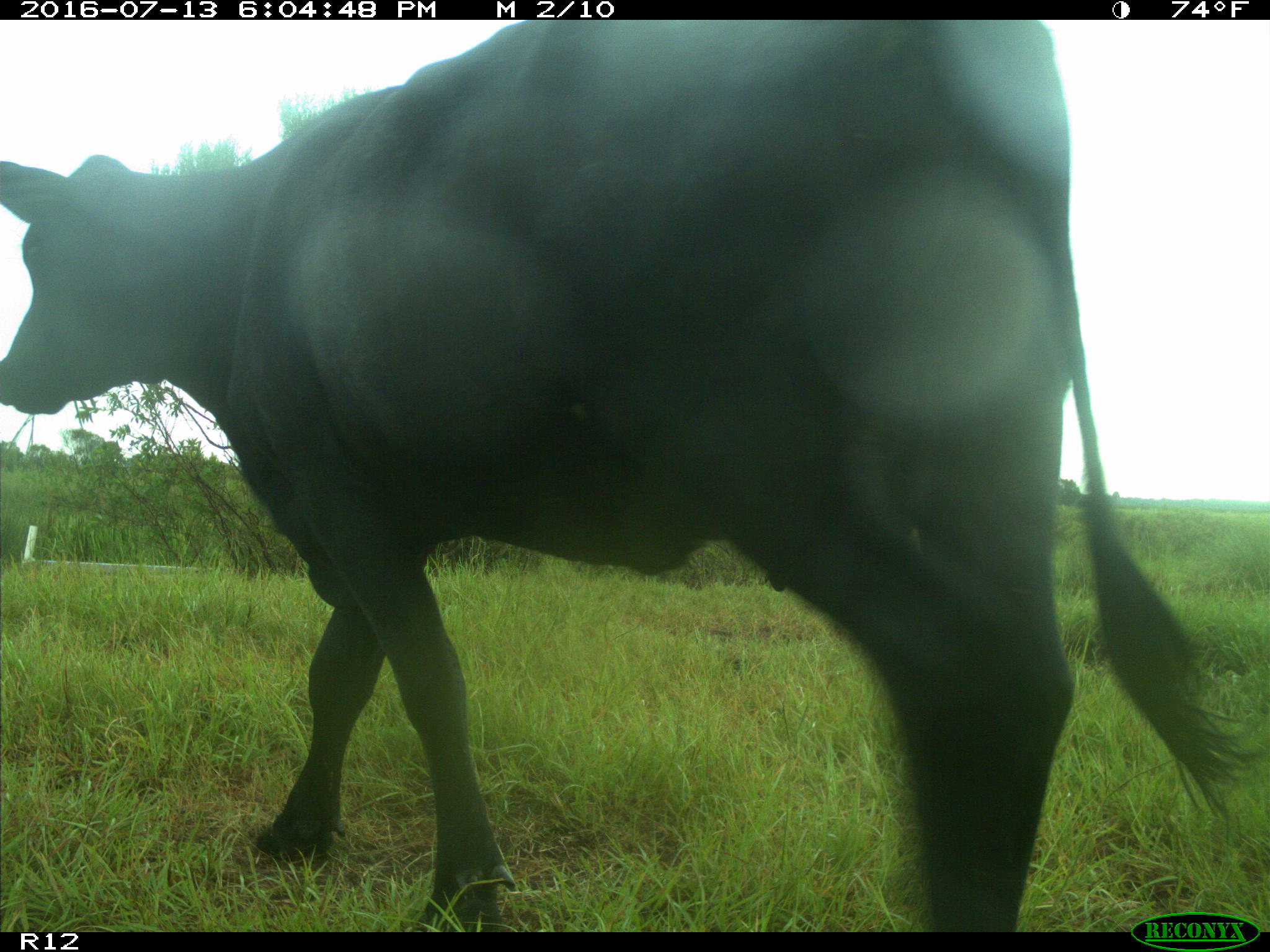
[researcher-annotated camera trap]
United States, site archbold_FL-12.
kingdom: Animalia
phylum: Chordata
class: Mammalia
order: Artiodactyla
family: Bovidae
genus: Bos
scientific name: Bos taurus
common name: domestic cow